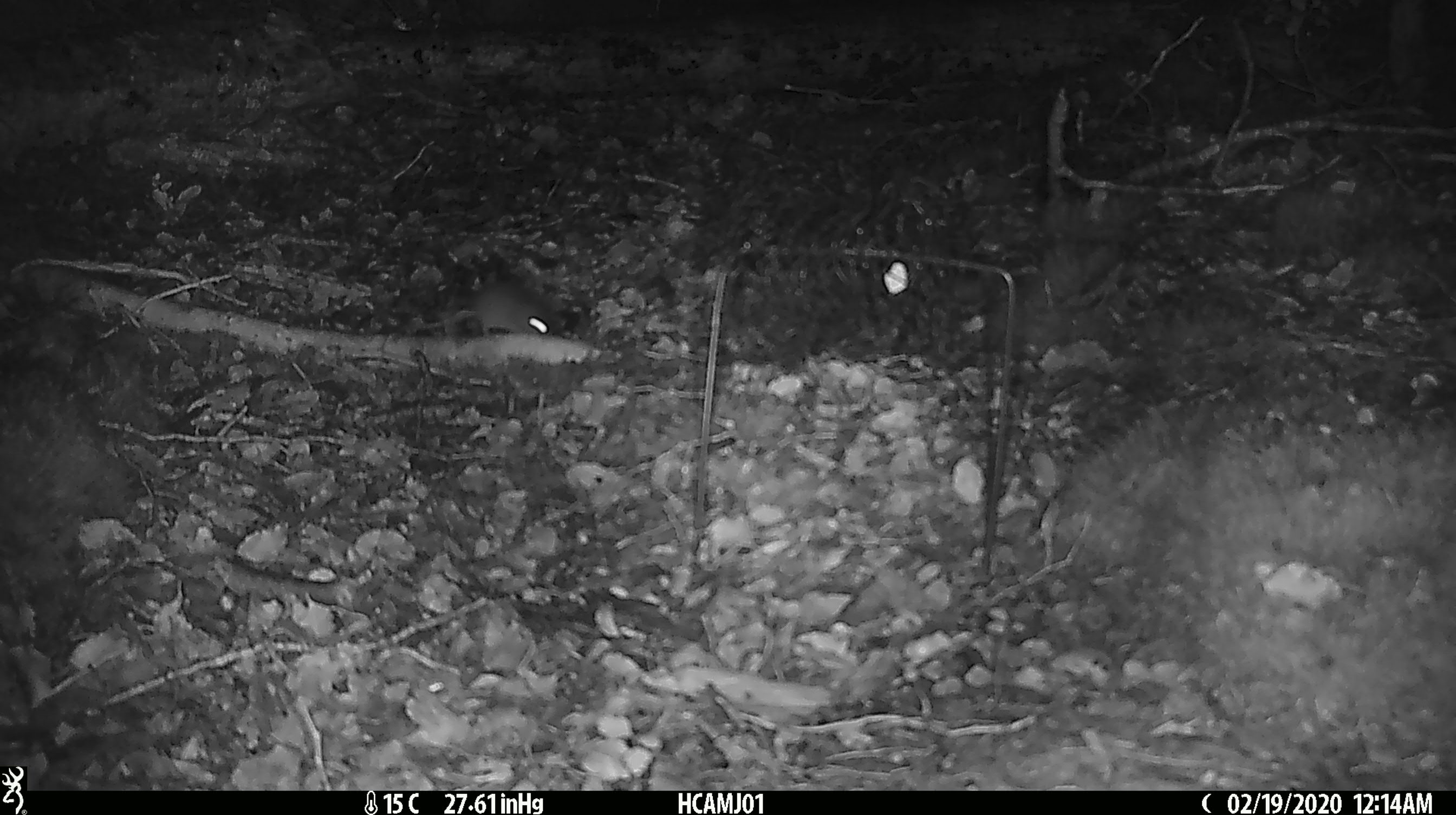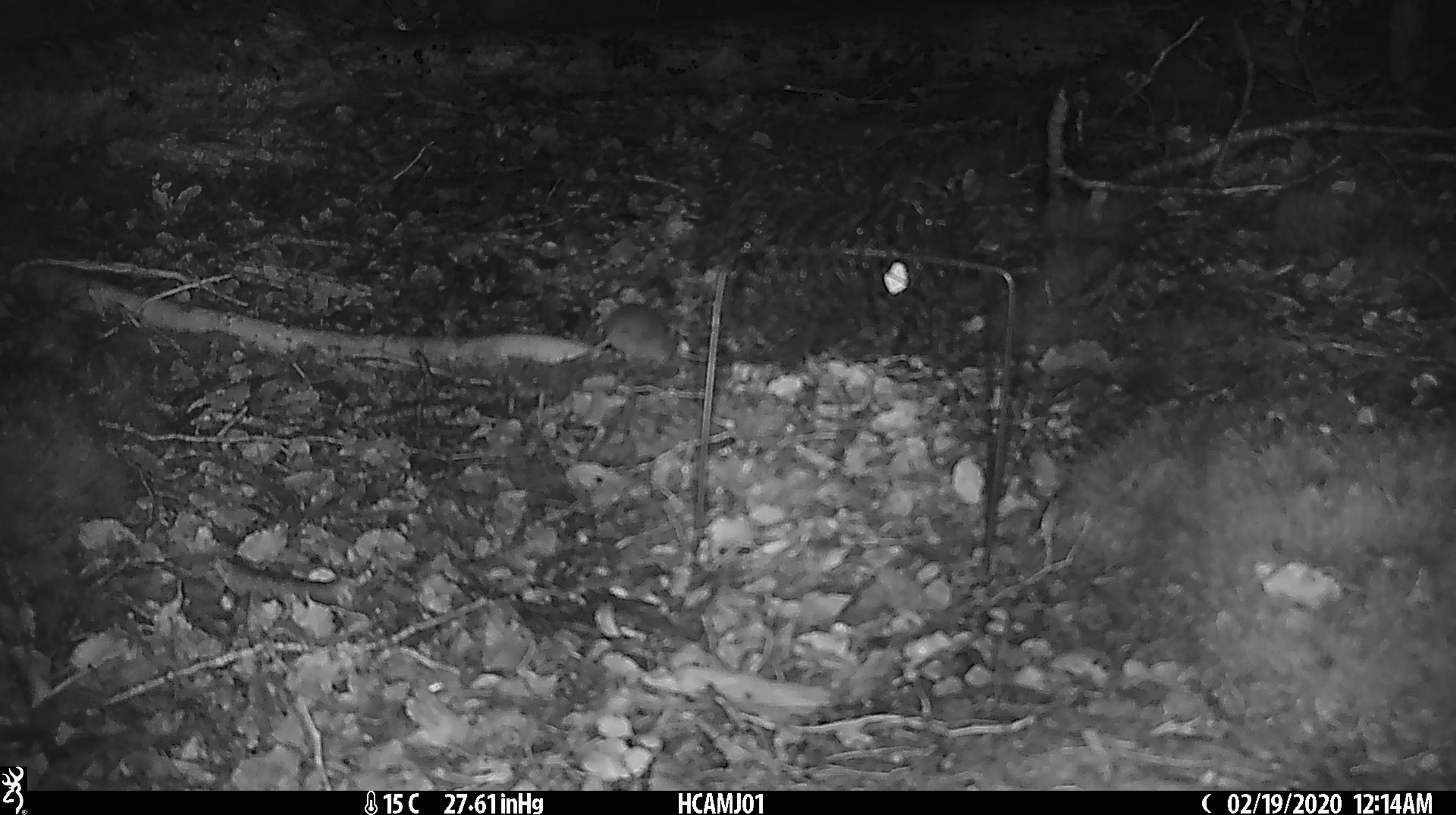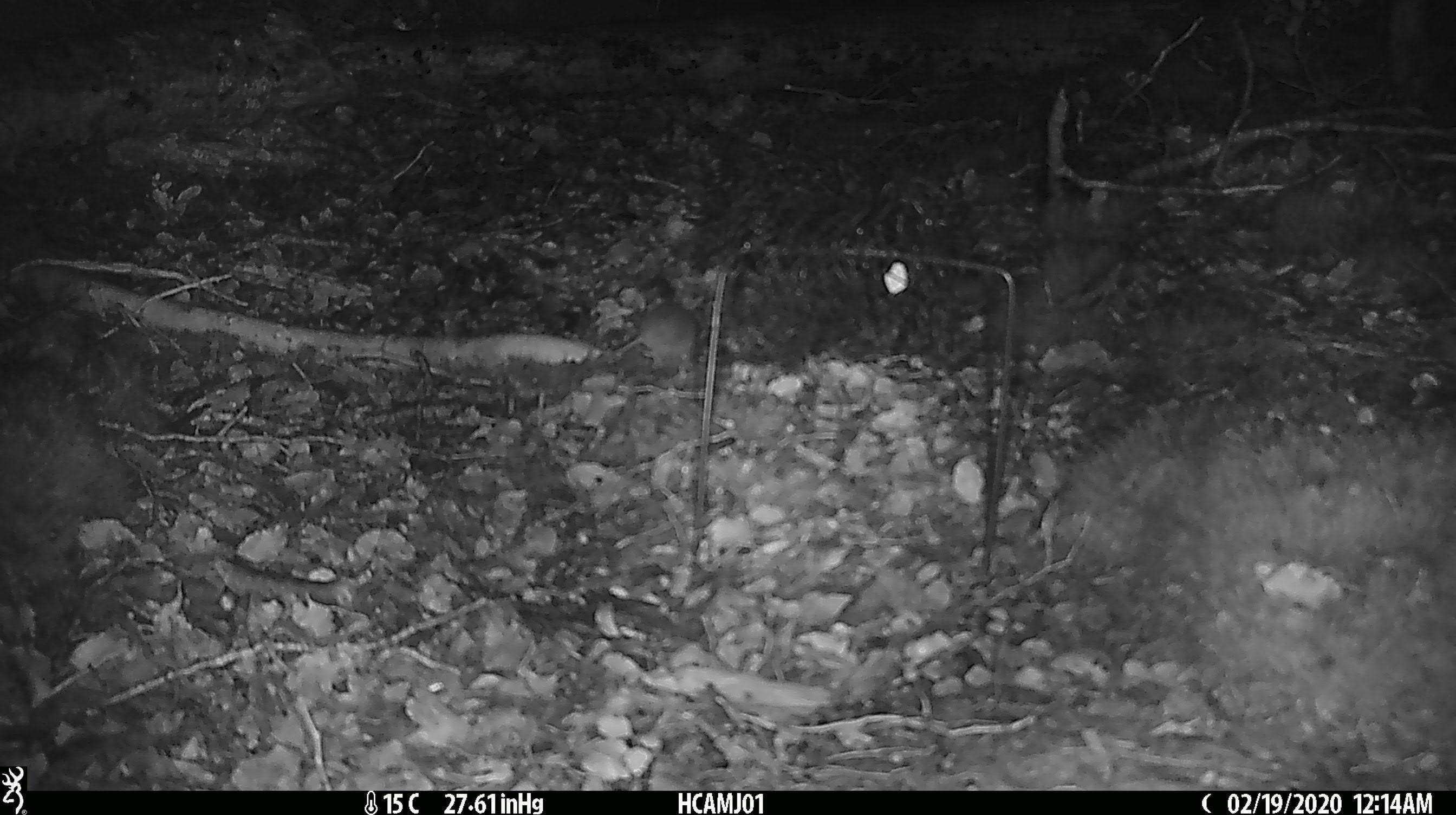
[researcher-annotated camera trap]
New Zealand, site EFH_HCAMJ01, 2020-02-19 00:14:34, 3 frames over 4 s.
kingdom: Animalia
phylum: Chordata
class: Mammalia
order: Rodentia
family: Muridae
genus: Mus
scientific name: Mus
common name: mouse